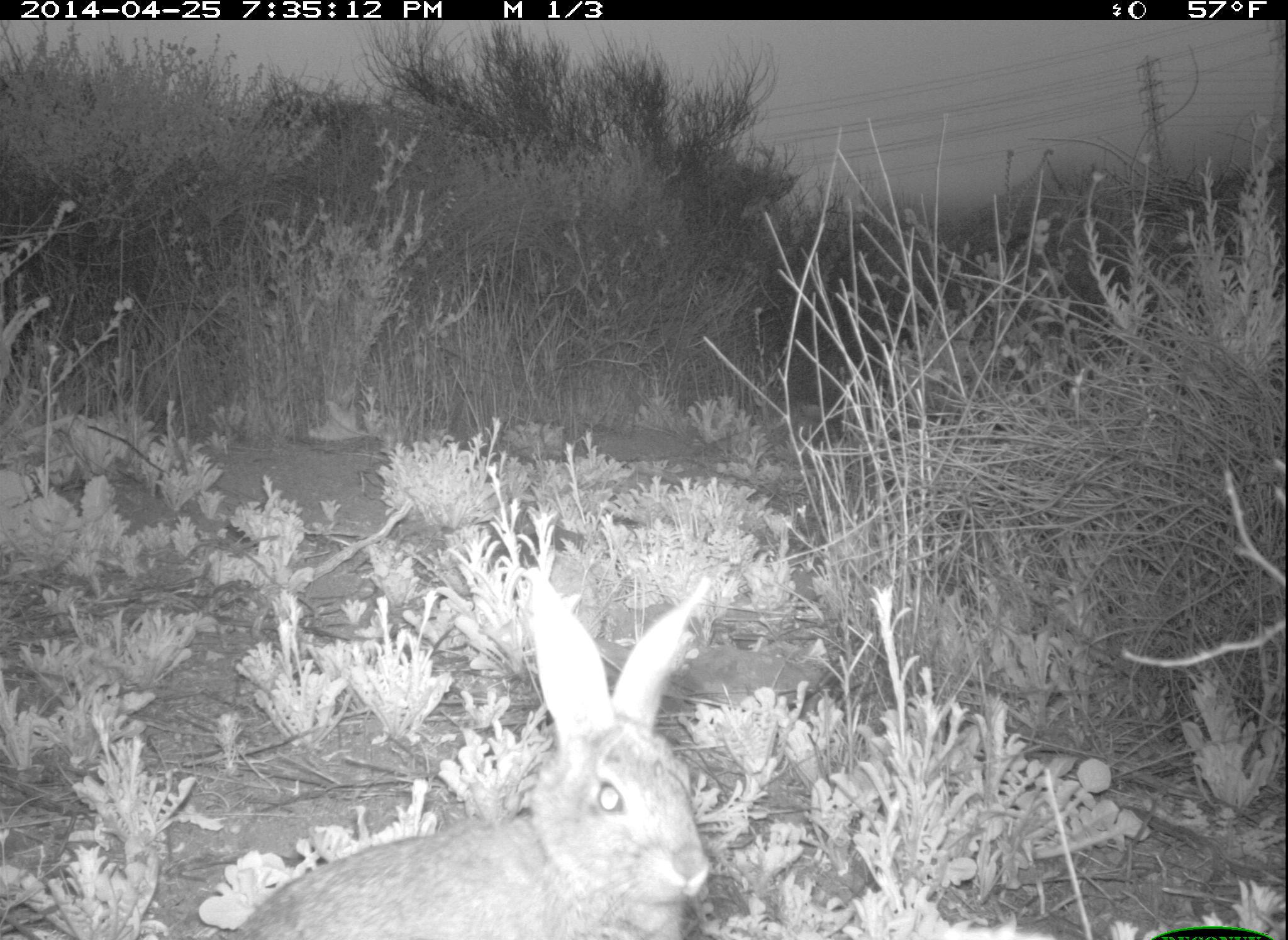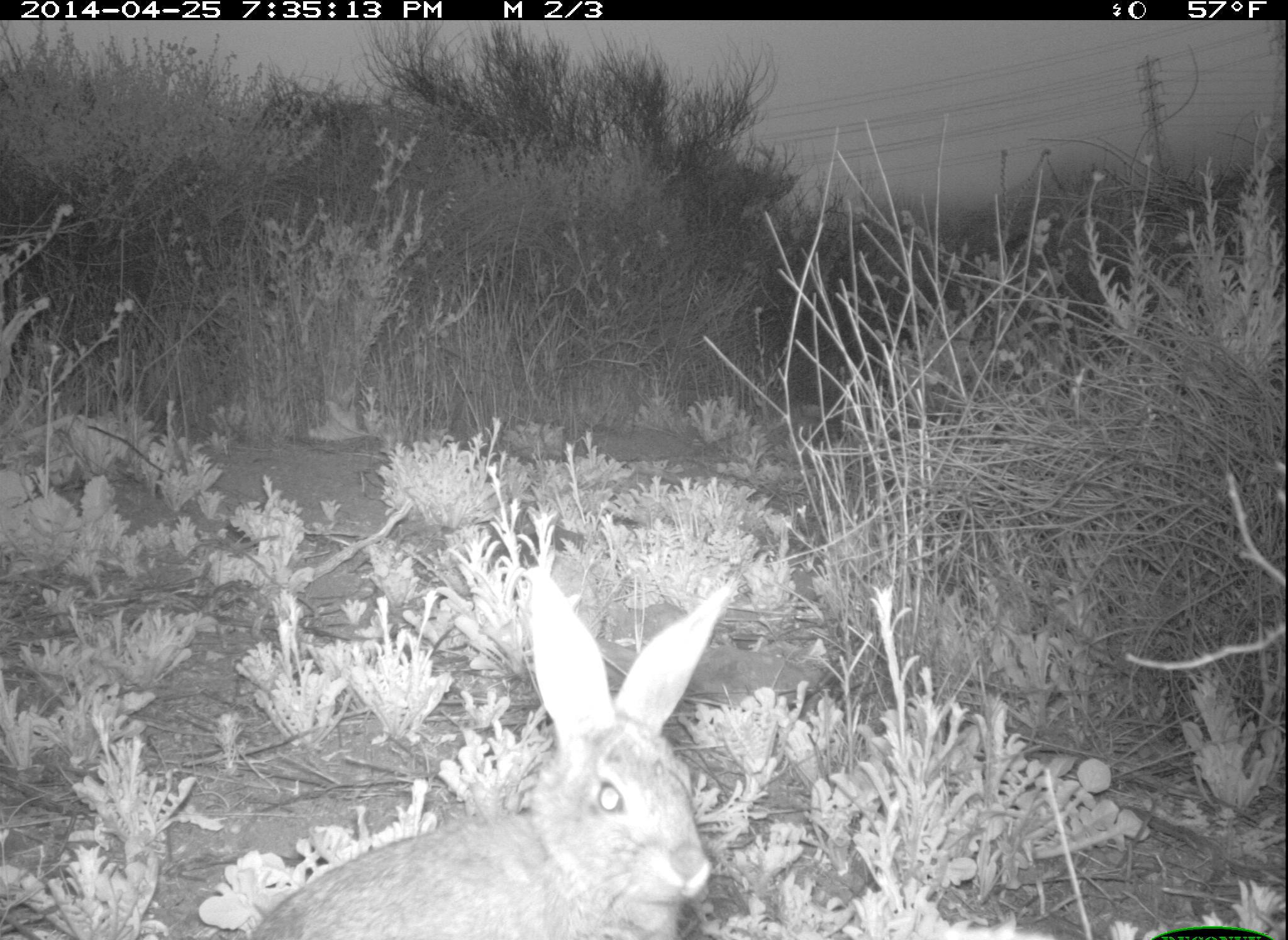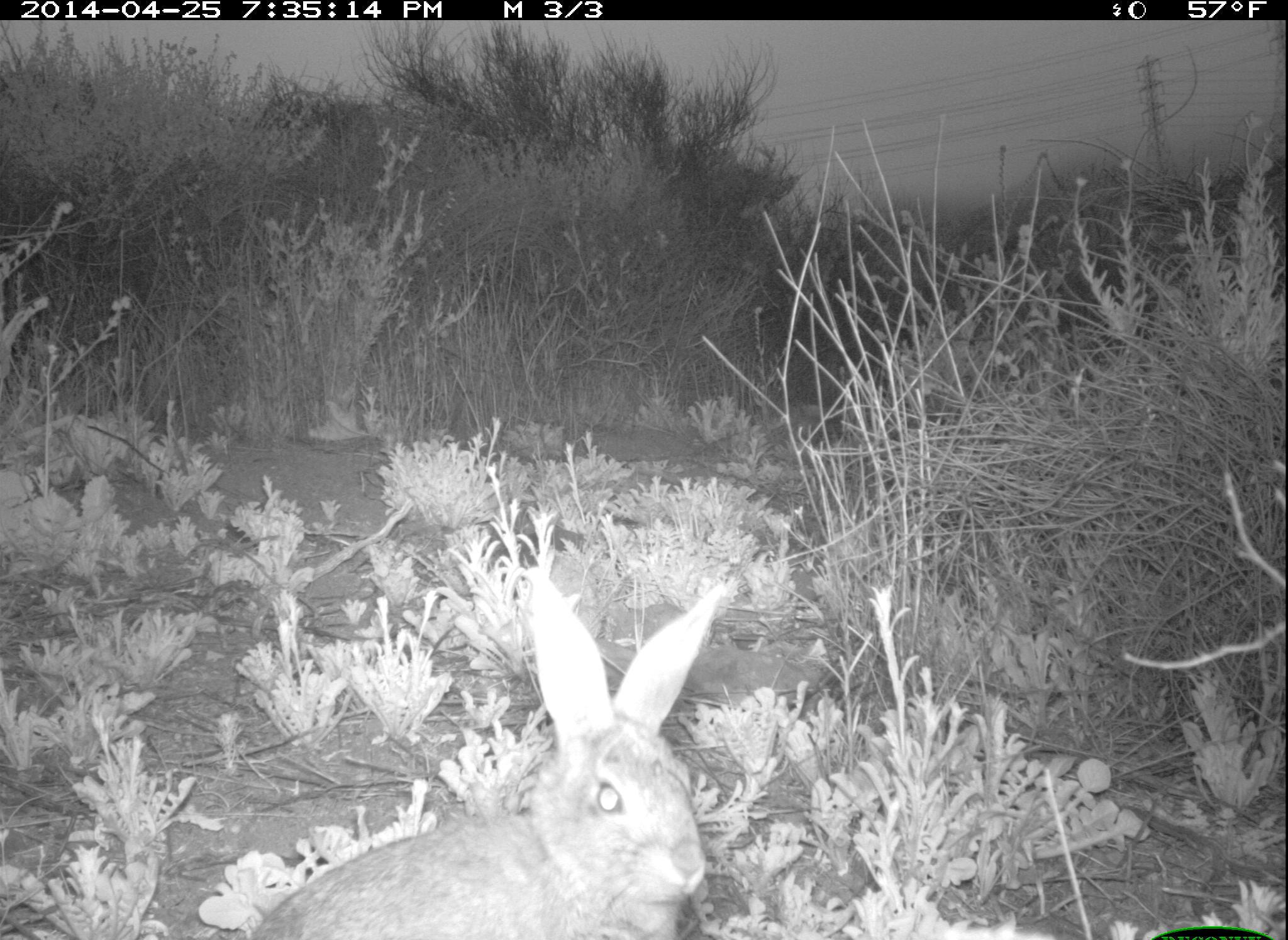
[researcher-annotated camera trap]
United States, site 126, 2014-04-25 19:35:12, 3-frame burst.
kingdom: Animalia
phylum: Chordata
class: Mammalia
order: Lagomorpha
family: Leporidae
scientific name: Leporidae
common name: rabbits and hares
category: rabbit